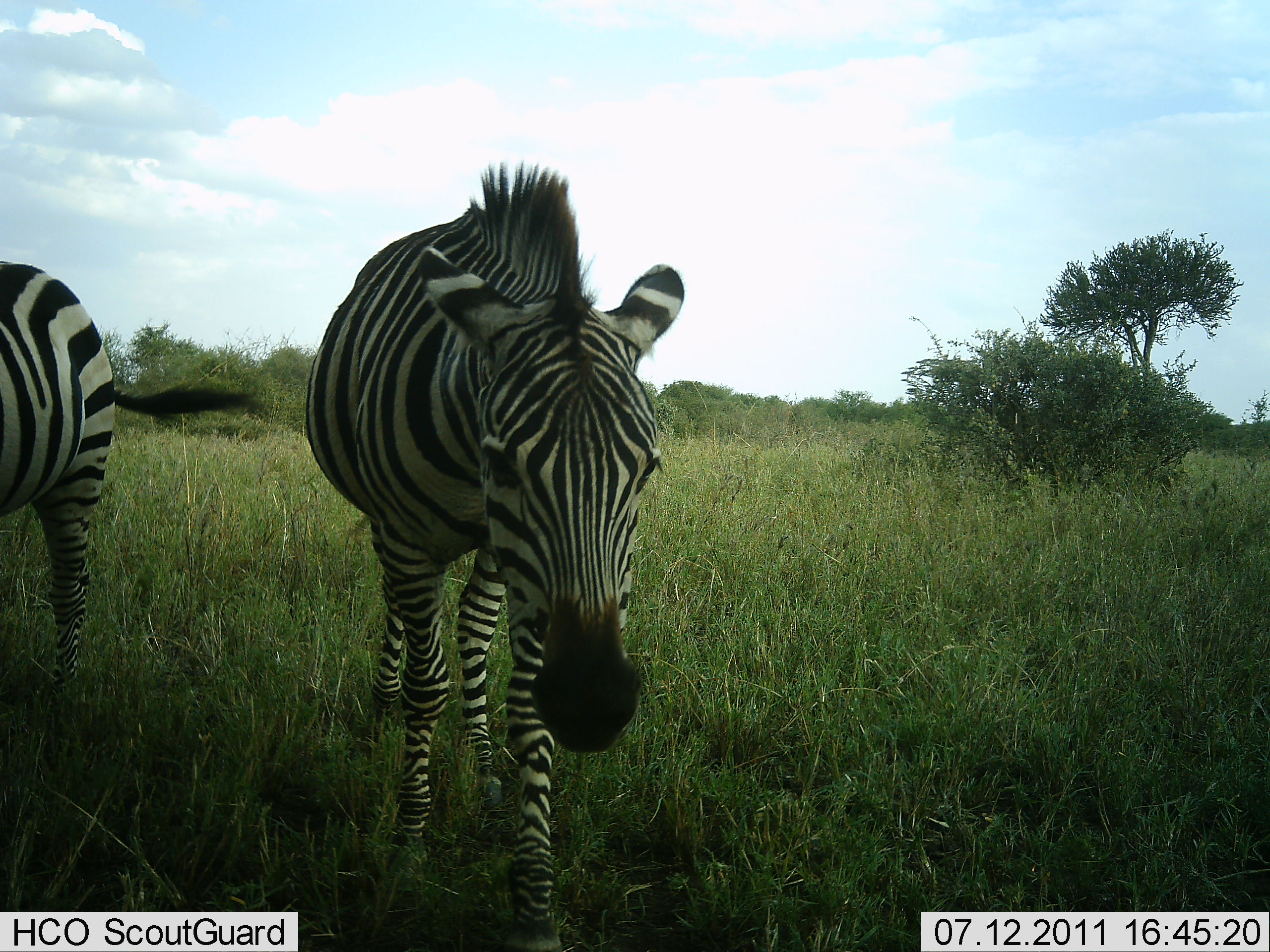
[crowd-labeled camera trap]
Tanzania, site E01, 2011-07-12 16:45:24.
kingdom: Animalia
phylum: Chordata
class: Mammalia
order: Perissodactyla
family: Equidae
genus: Equus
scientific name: Equus quagga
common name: plains zebra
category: zebra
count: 2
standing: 70%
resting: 10%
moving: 20%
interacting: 0%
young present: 0%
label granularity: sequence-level